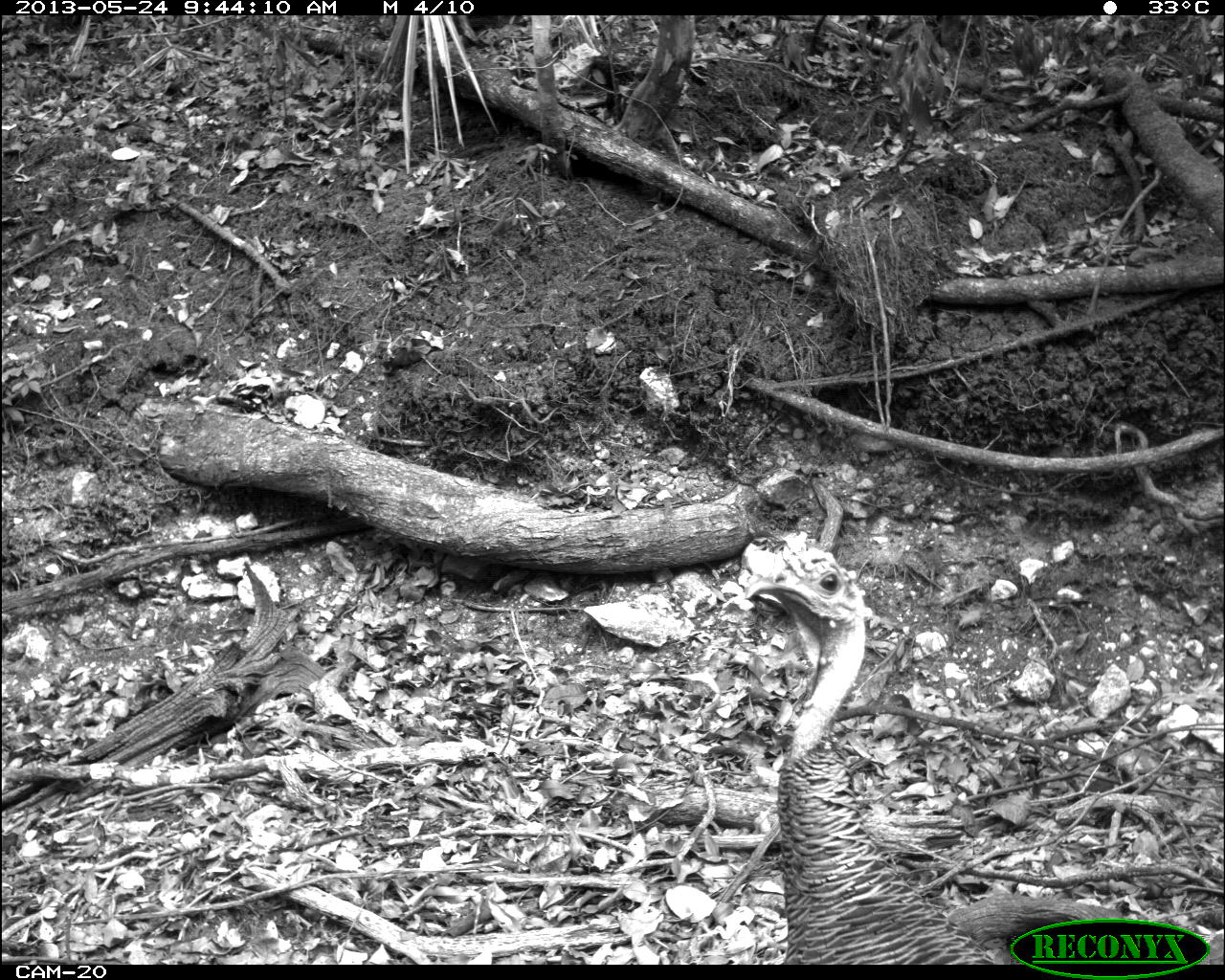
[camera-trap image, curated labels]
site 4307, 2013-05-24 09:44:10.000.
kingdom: Animalia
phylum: Chordata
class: Aves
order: Galliformes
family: Phasianidae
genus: Meleagris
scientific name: Meleagris ocellata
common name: ocellated turkey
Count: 1.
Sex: female.